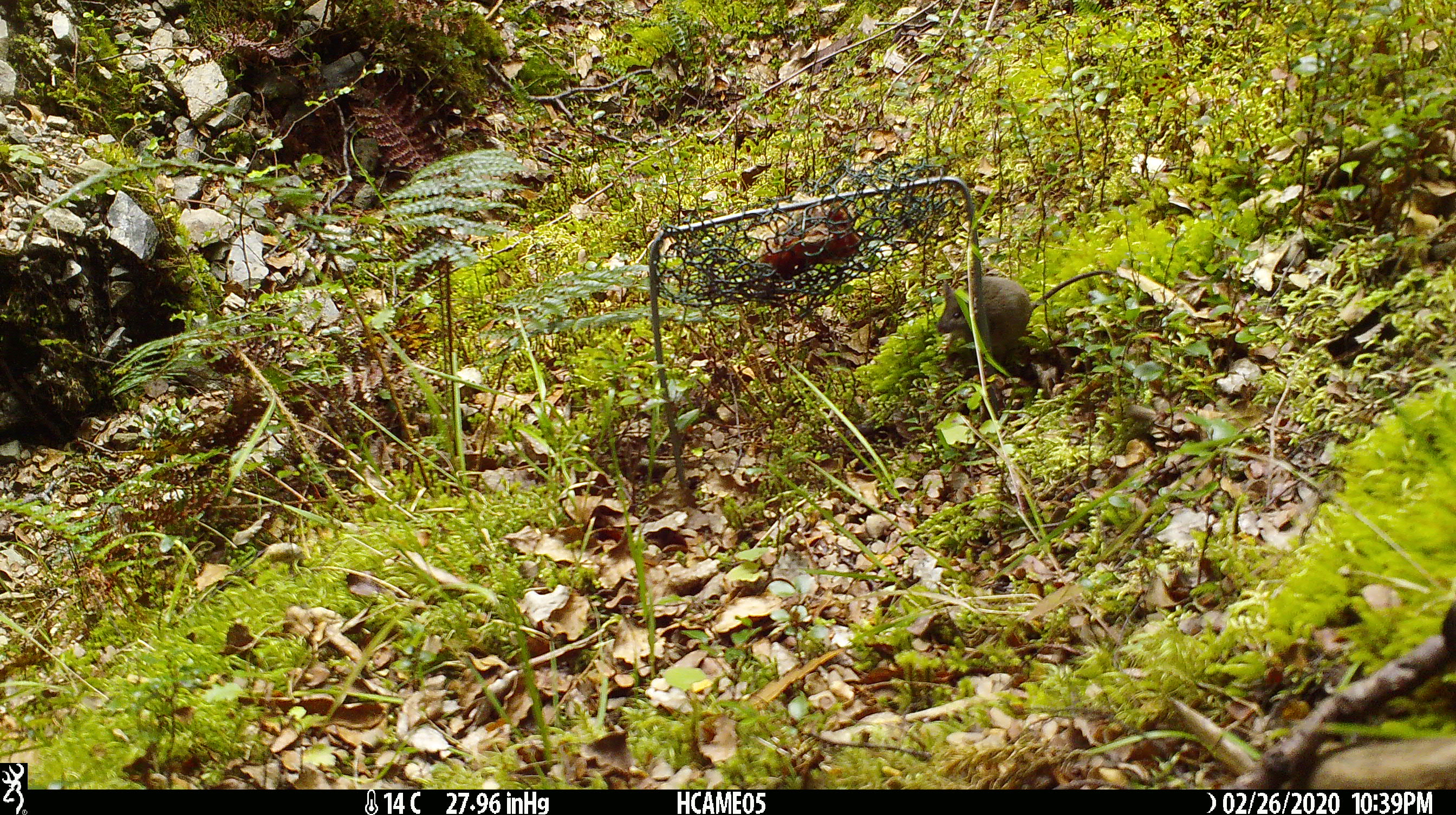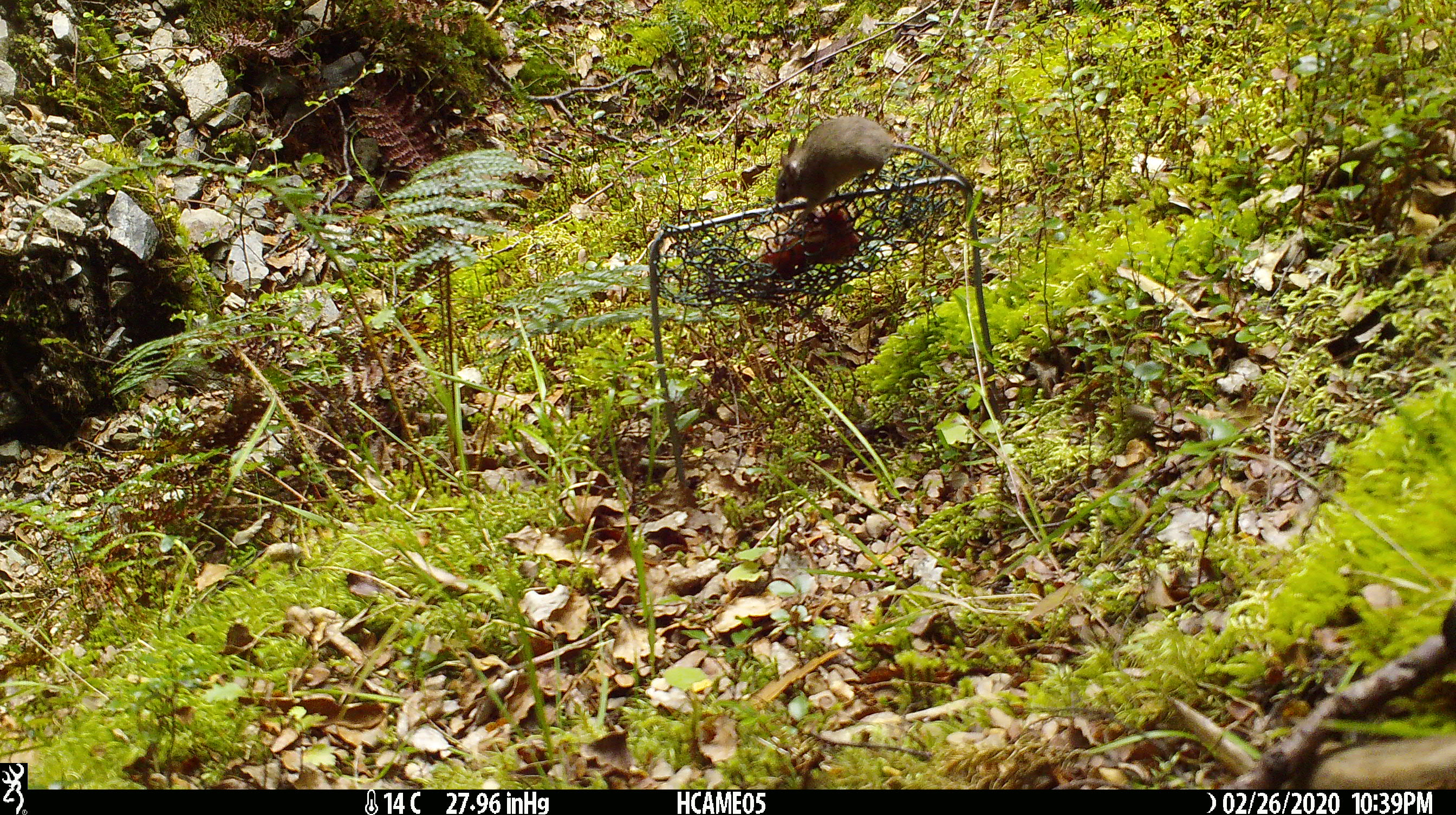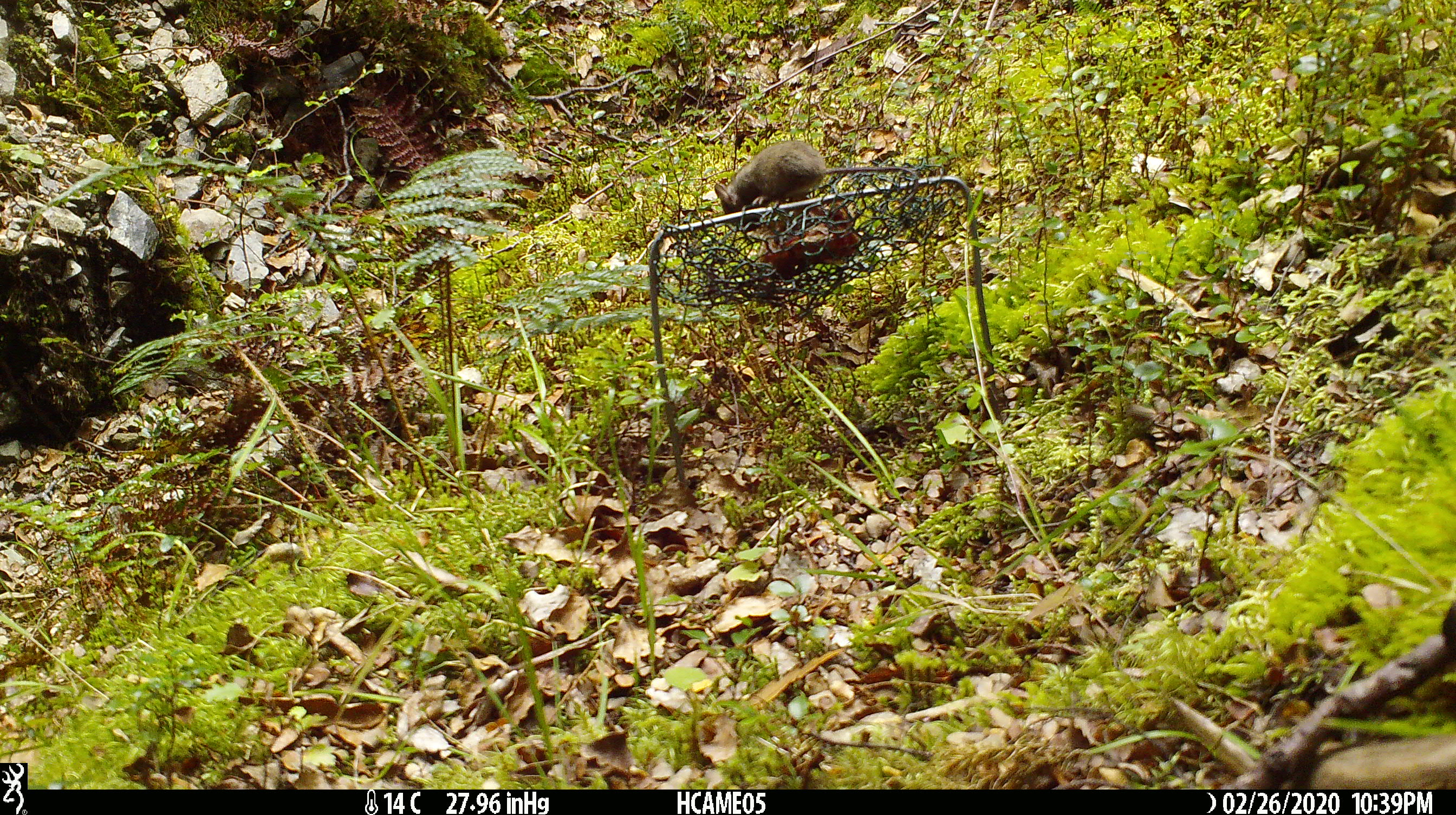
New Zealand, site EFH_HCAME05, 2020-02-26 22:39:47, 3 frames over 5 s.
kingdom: Animalia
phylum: Chordata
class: Mammalia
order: Rodentia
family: Muridae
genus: Mus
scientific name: Mus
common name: mouse